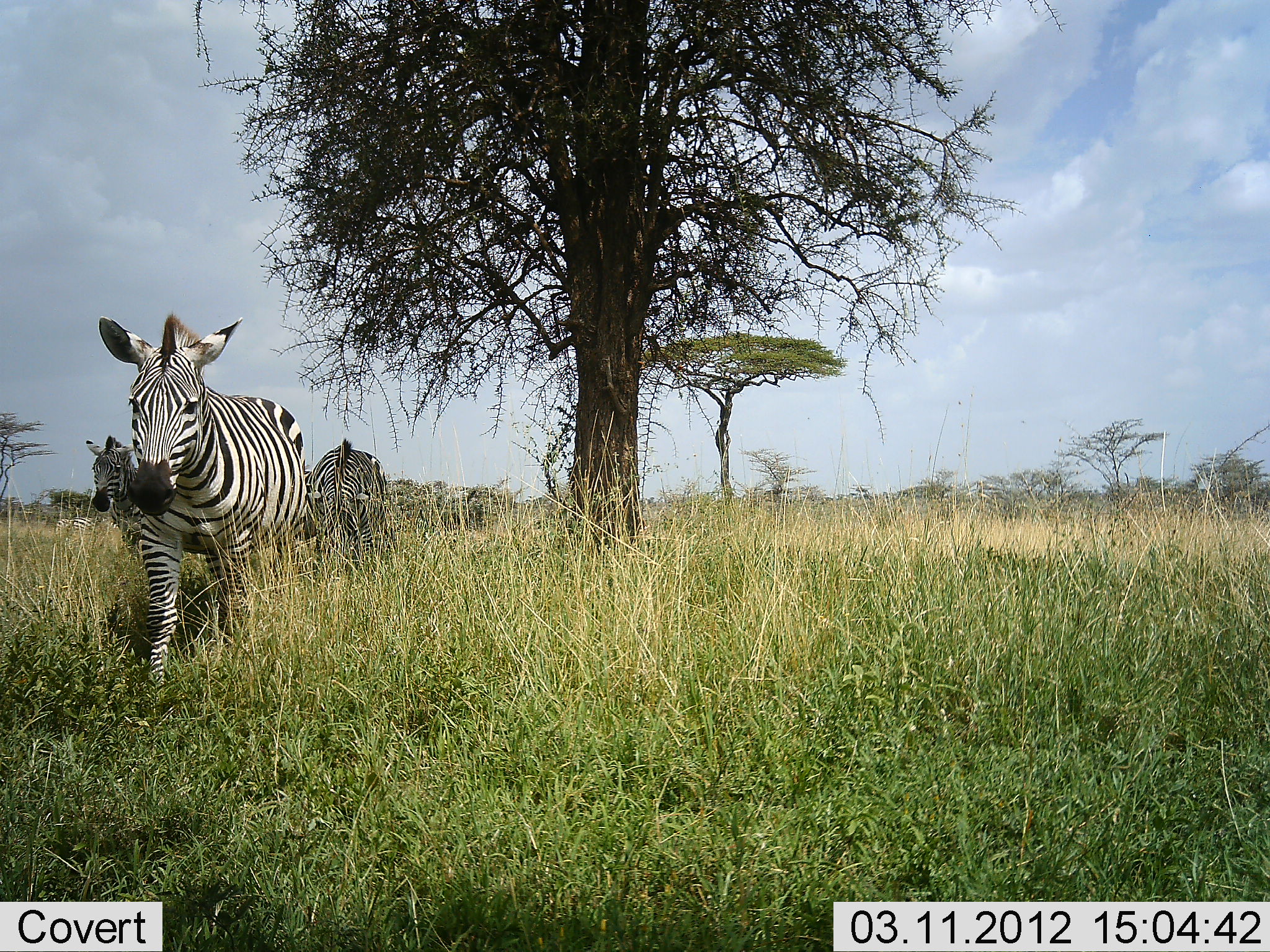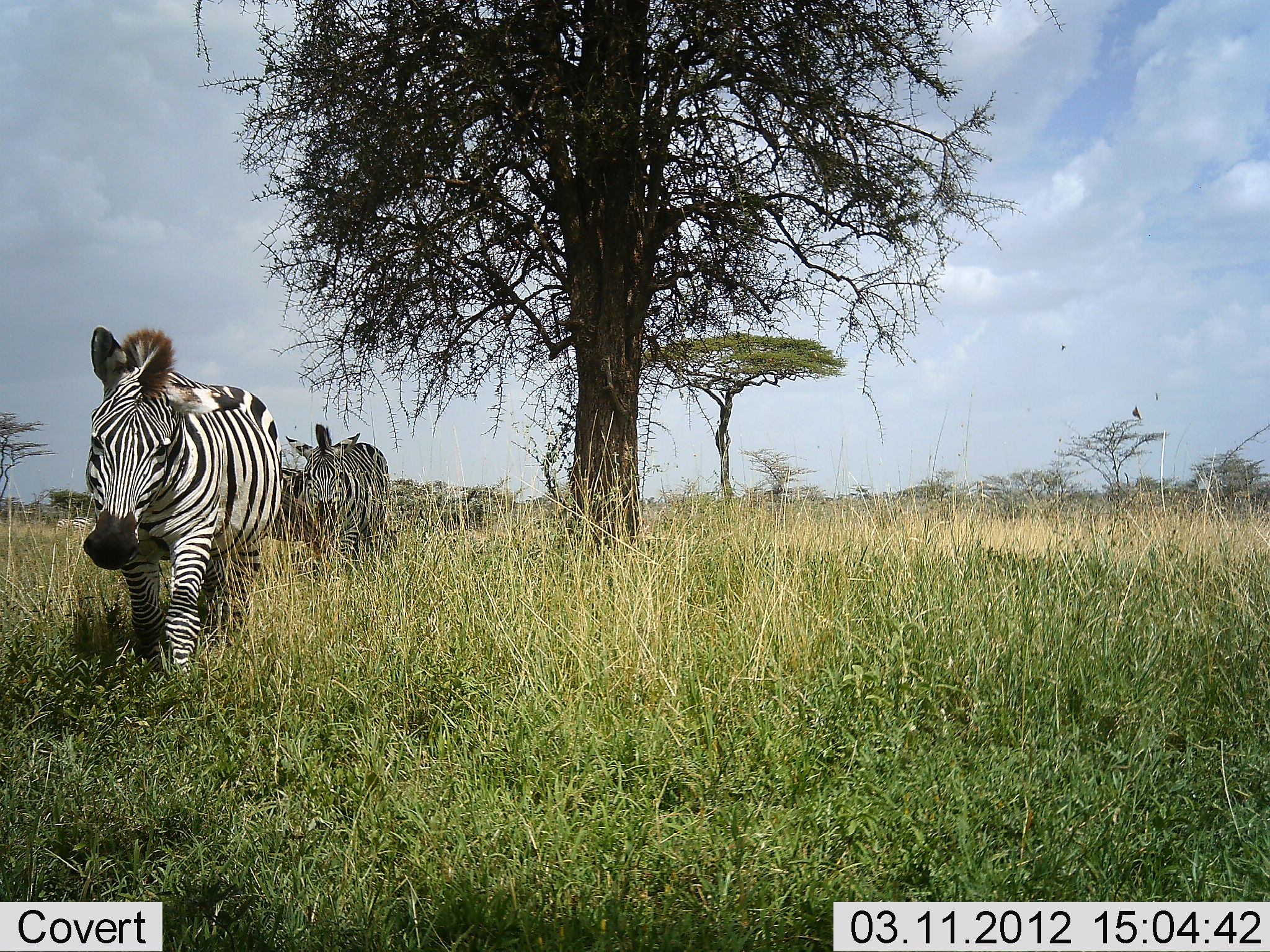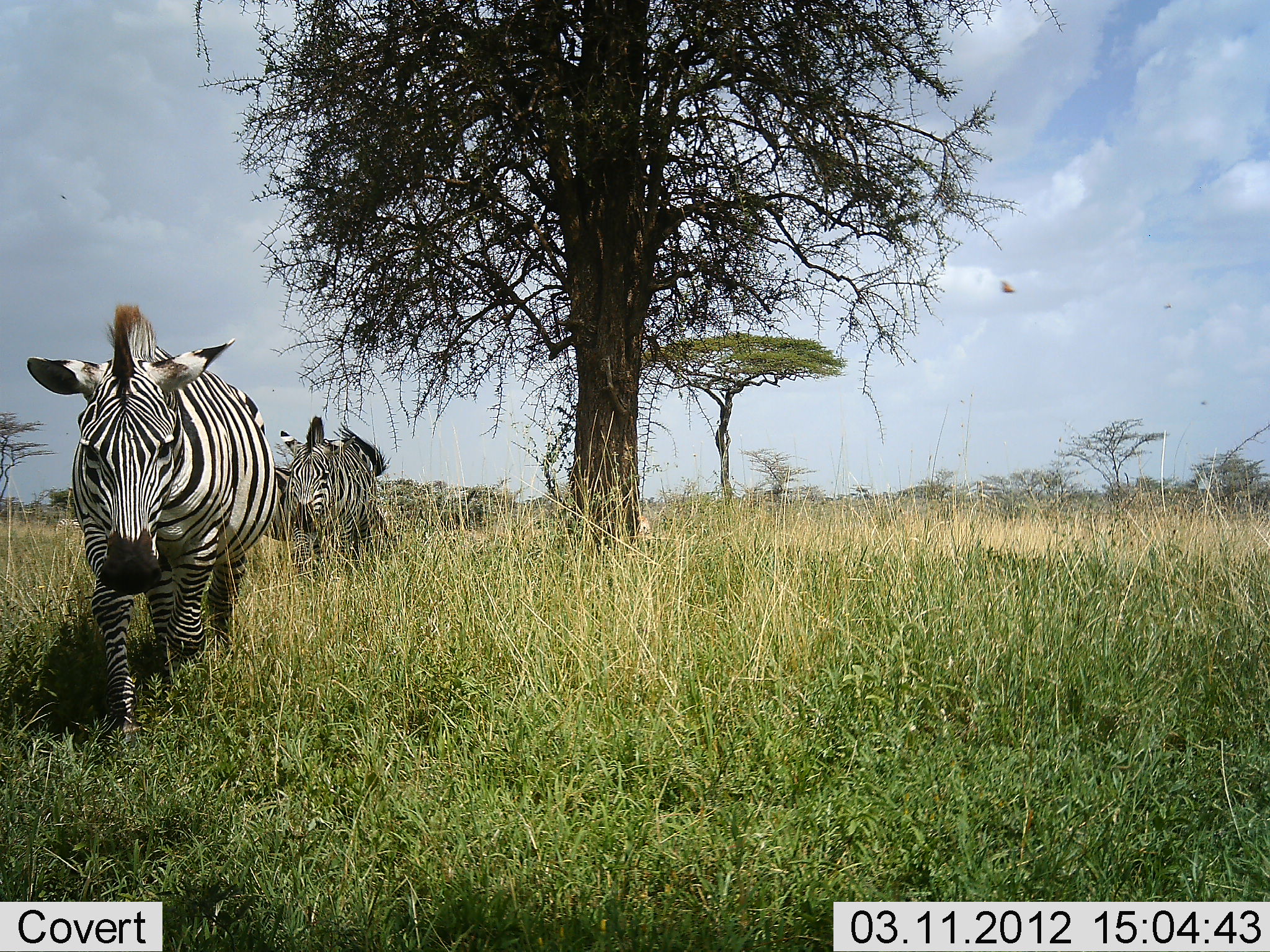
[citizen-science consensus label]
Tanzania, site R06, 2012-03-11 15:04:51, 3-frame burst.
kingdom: Animalia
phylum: Chordata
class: Mammalia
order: Perissodactyla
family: Equidae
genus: Equus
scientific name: Equus quagga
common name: plains zebra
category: zebra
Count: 3.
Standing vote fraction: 8%.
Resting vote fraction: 0%.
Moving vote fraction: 100%.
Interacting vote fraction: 0%.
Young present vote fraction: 0%.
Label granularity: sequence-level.